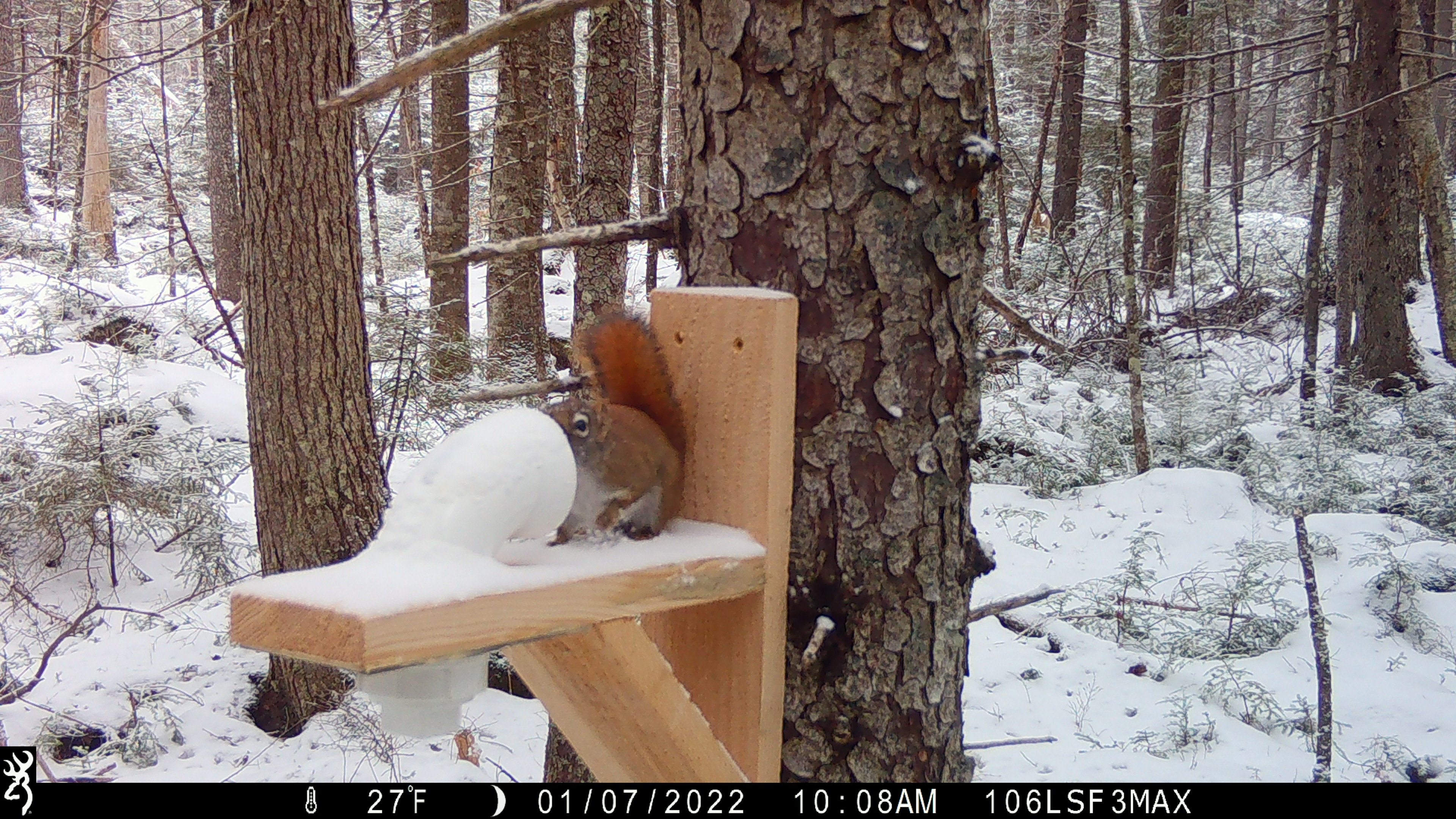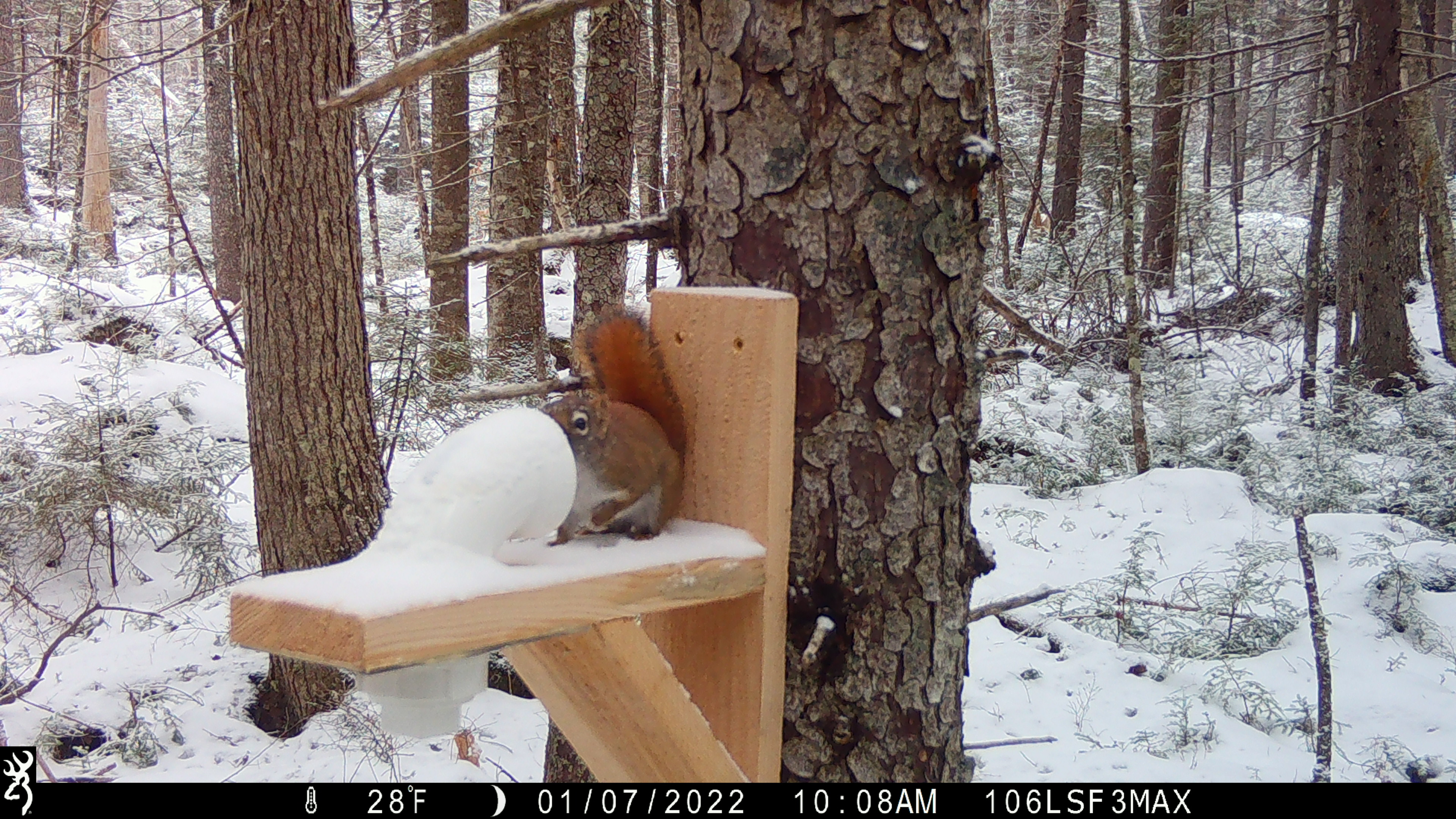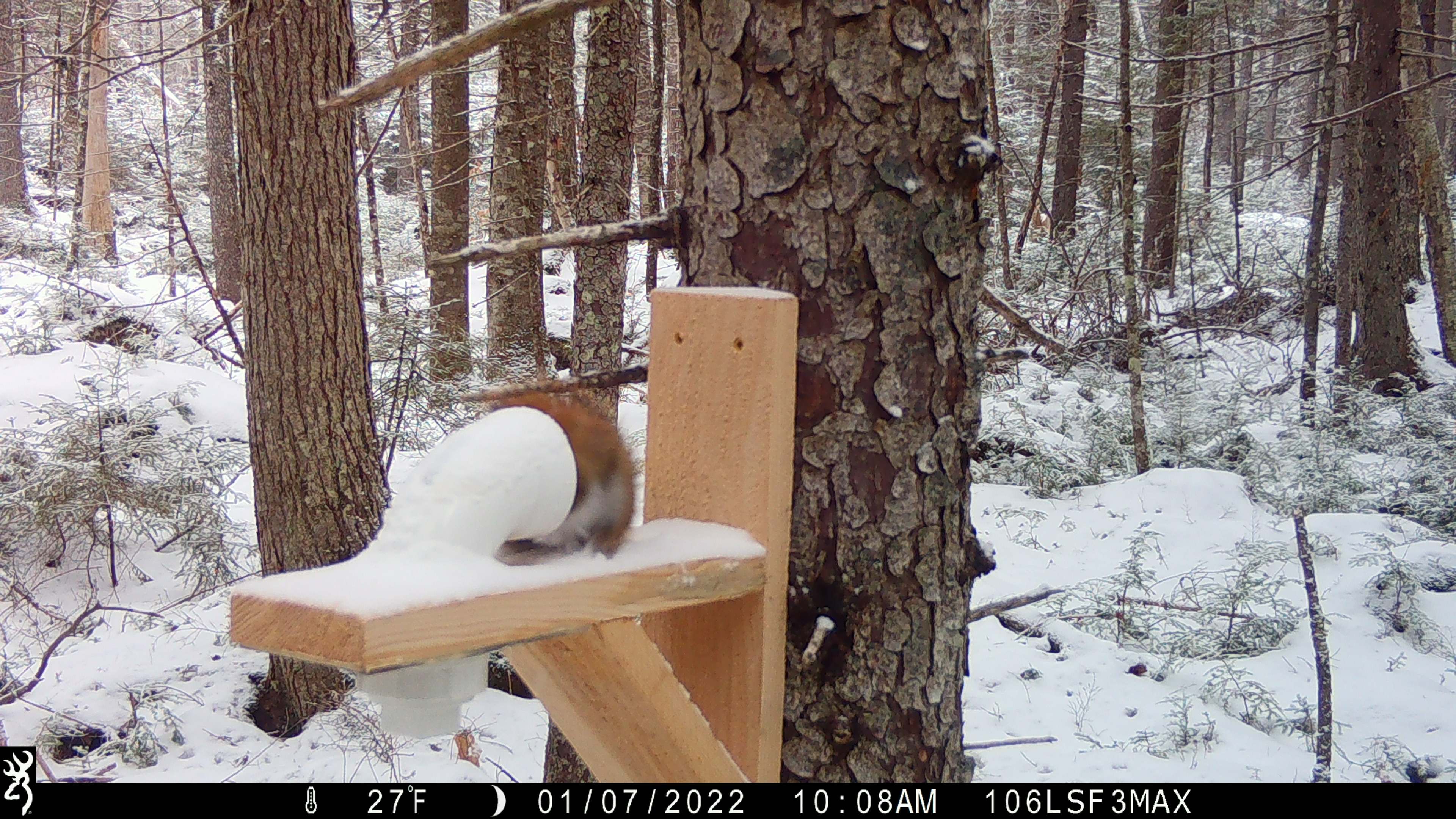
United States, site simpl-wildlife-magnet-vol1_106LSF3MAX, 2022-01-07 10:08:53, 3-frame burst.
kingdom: Animalia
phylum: Chordata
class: Mammalia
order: Rodentia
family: Sciuridae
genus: Tamiasciurus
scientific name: Tamiasciurus hudsonicus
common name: red squirrel